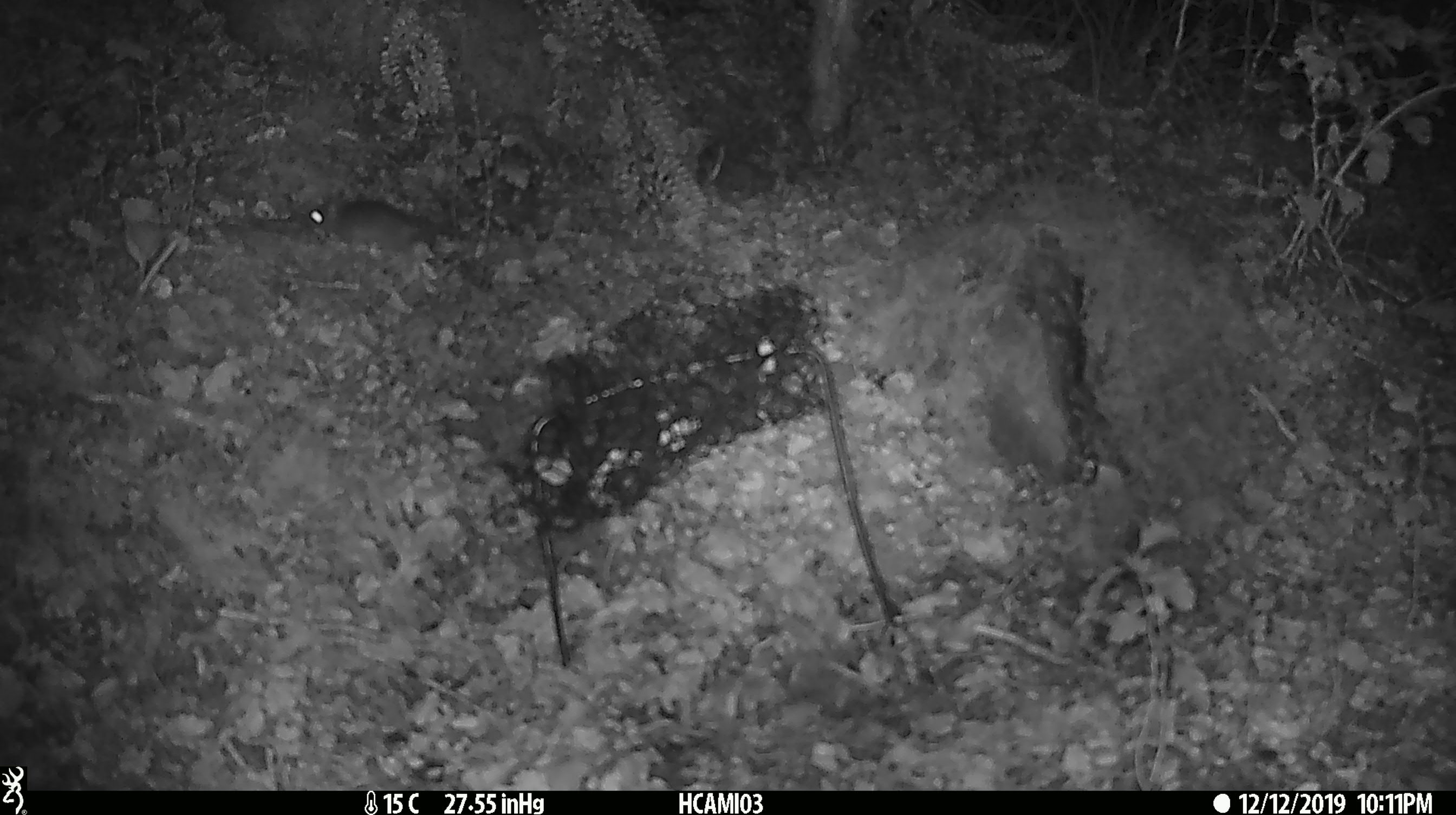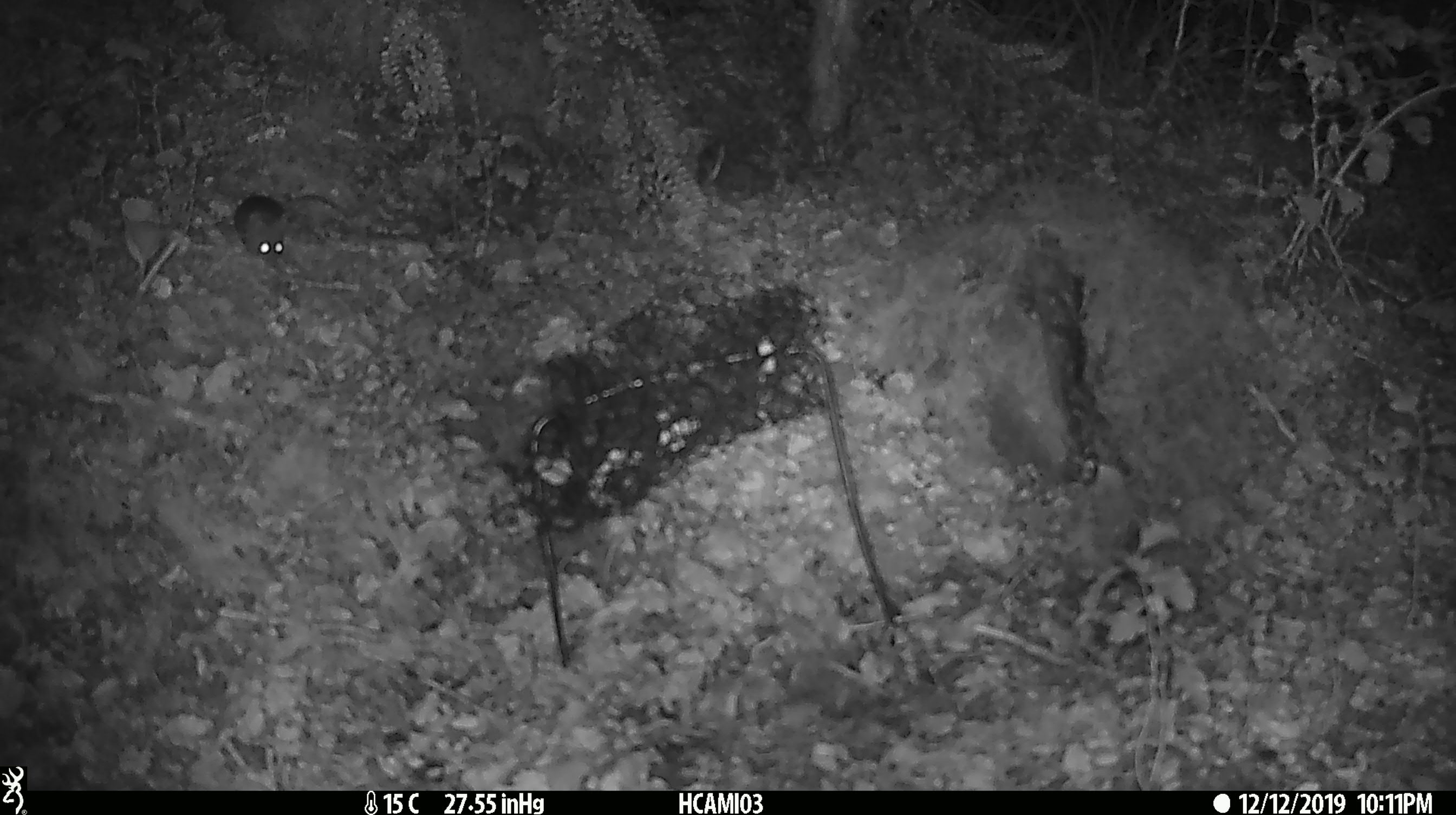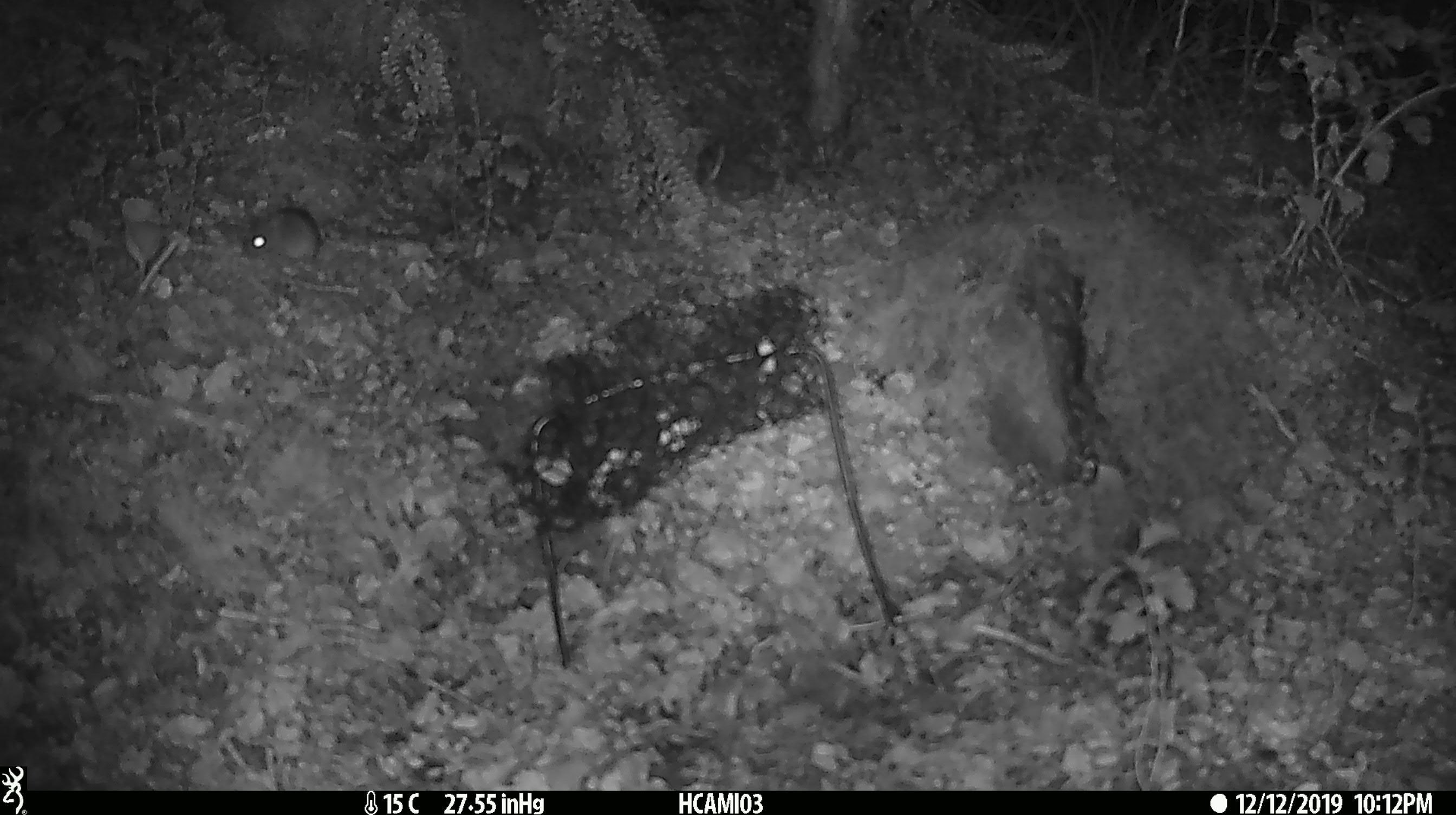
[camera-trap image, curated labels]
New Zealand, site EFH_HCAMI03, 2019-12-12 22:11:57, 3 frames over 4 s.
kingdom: Animalia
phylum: Chordata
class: Mammalia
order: Rodentia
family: Muridae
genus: Mus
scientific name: Mus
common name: mouse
Mouse (Mus).